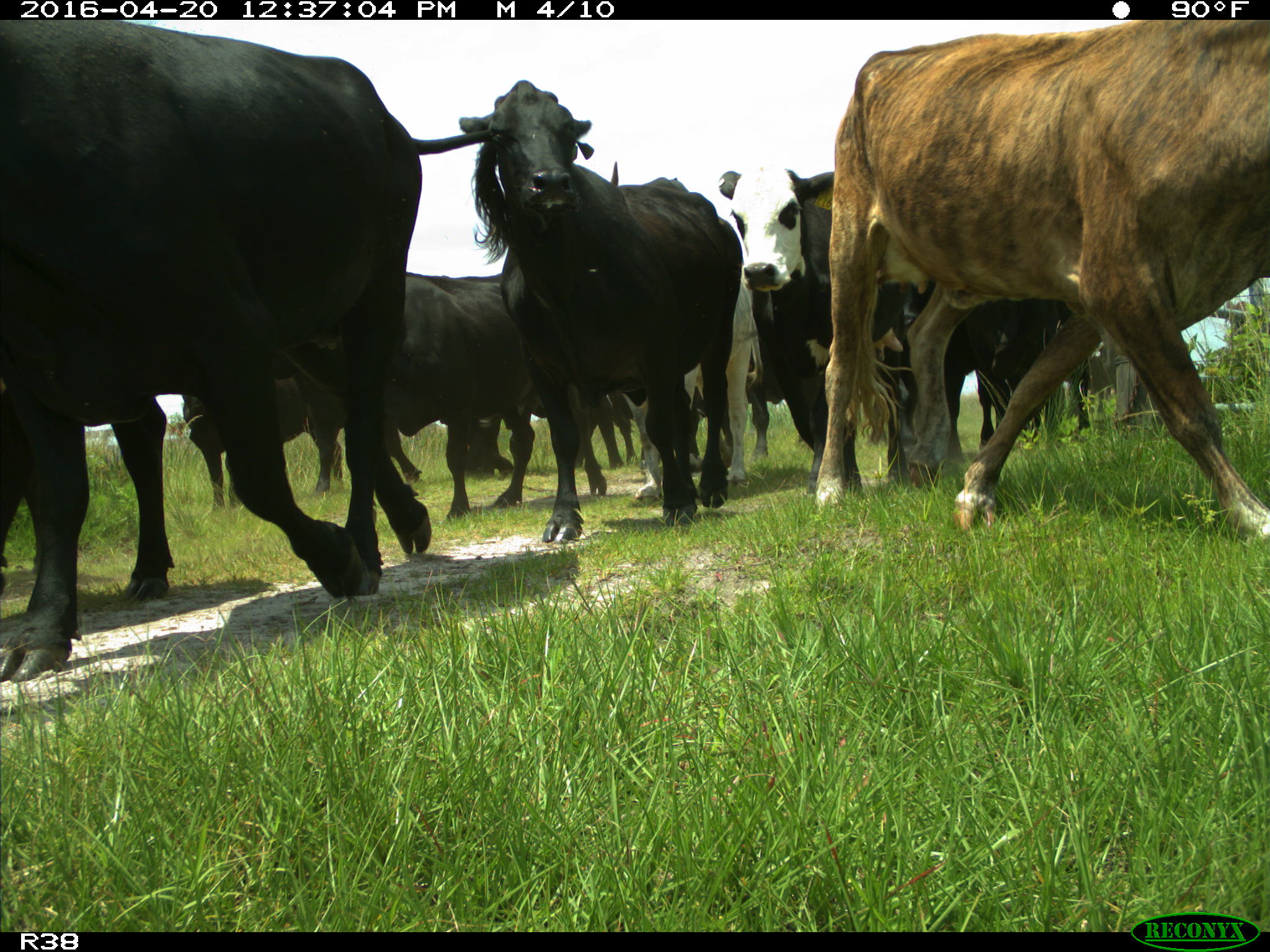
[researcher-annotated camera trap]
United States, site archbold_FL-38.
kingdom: Animalia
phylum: Chordata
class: Mammalia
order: Artiodactyla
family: Bovidae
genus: Bos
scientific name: Bos taurus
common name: domestic cow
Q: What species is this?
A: Bos taurus (domestic cow).